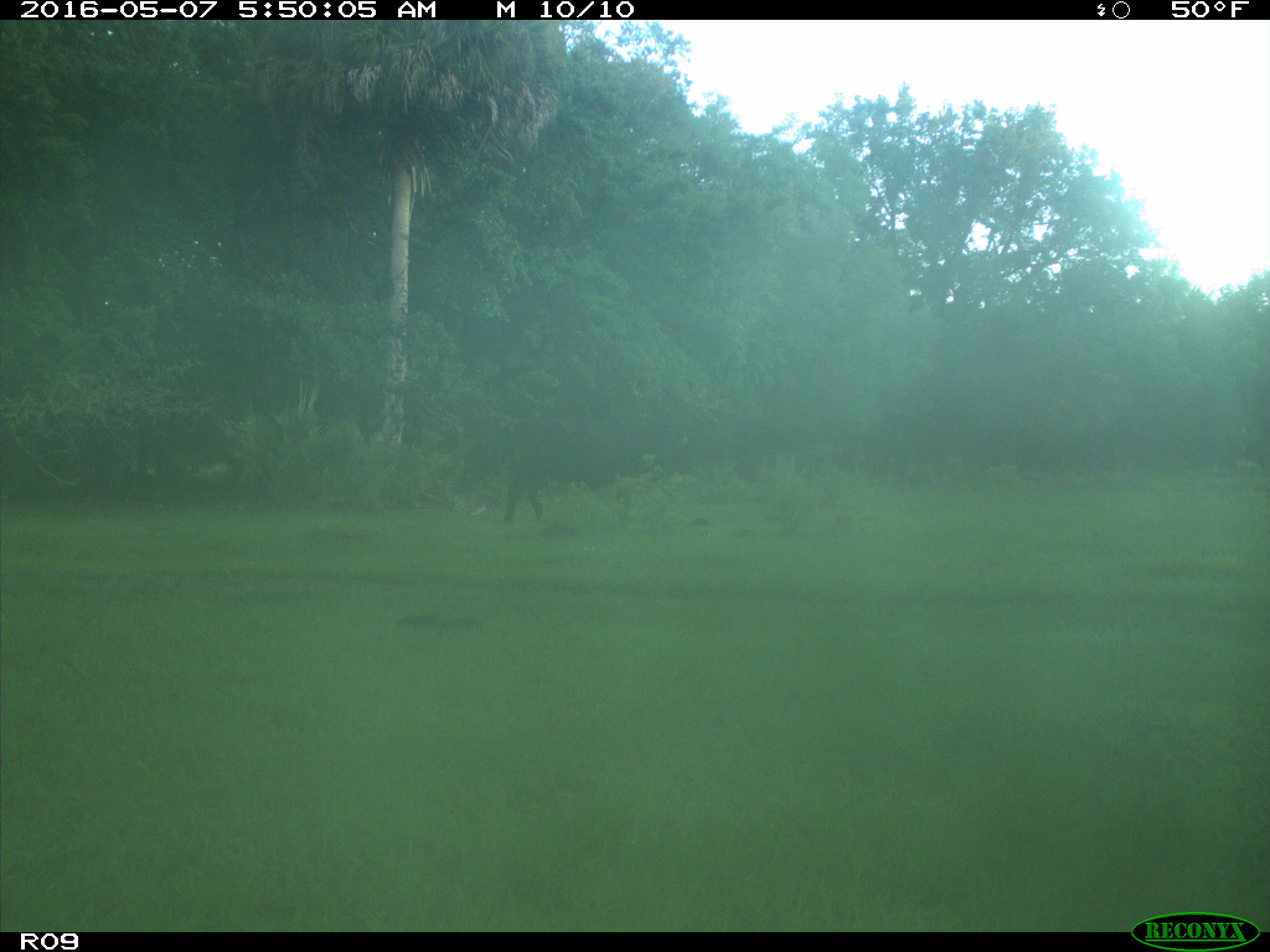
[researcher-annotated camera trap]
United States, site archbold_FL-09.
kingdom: Animalia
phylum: Chordata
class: Mammalia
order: Artiodactyla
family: Bovidae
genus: Bos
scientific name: Bos taurus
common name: domestic cow